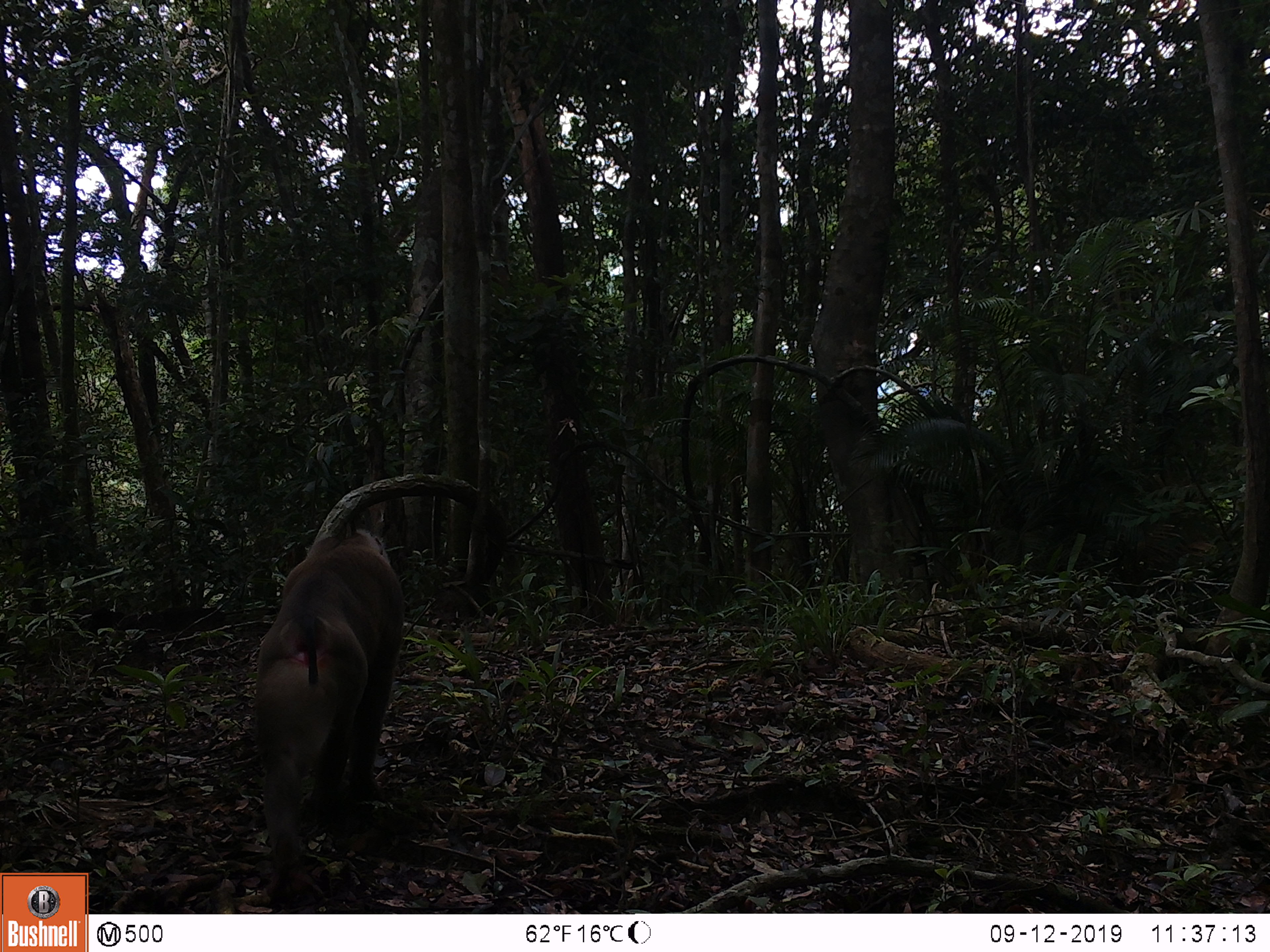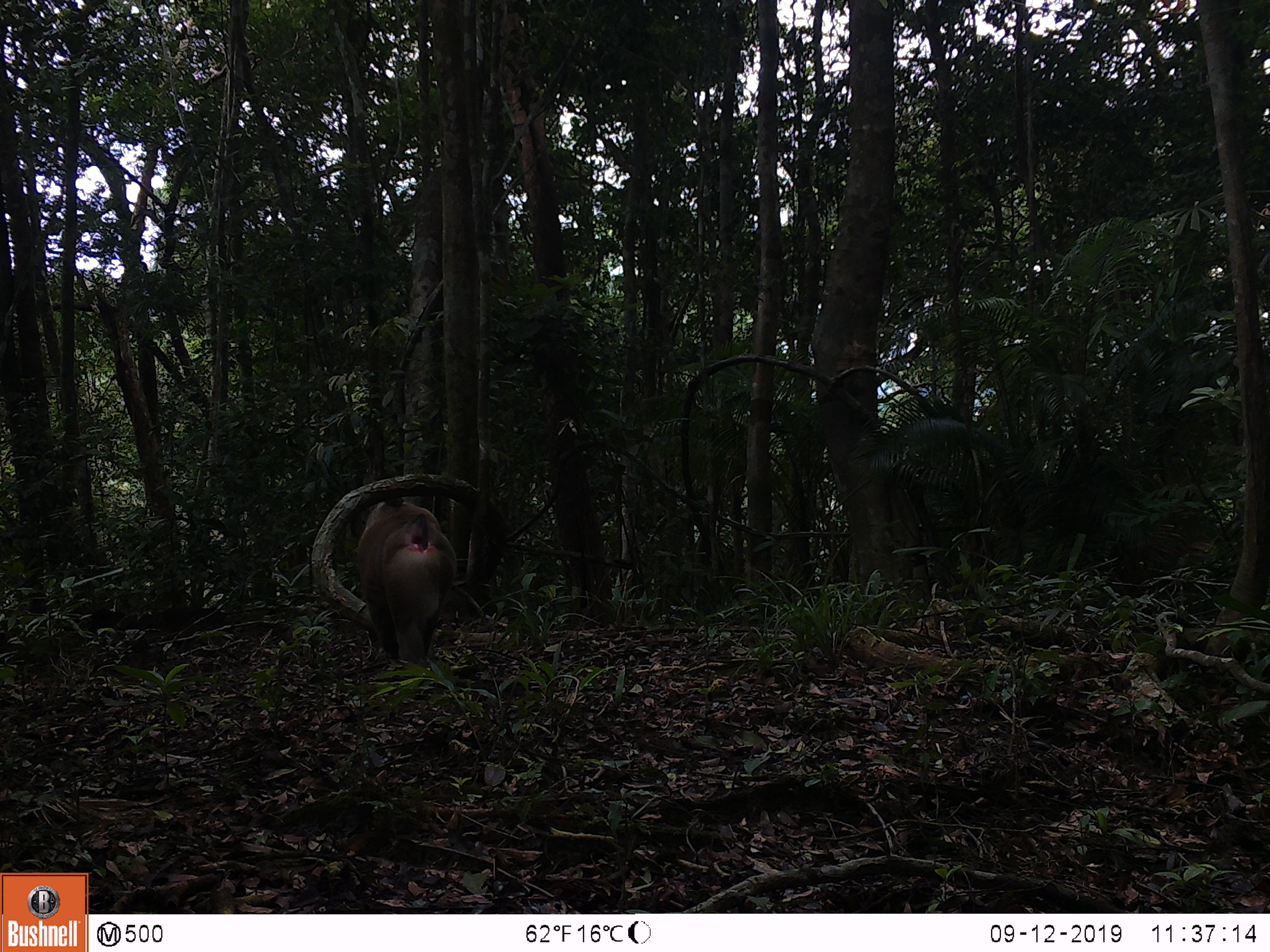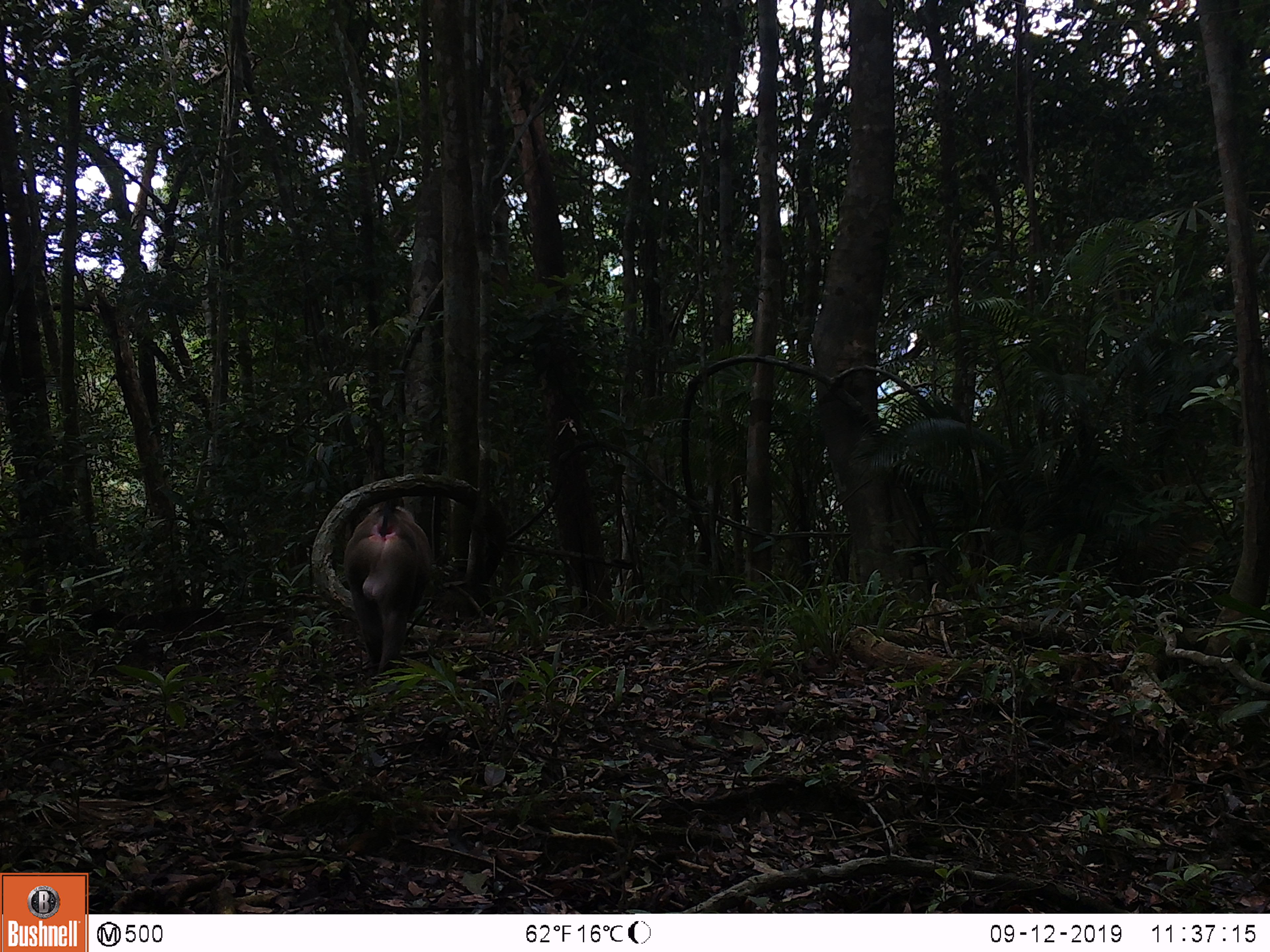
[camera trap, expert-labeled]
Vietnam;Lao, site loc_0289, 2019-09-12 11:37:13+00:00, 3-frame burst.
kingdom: Animalia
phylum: Chordata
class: Mammalia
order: Primates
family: Cercopithecidae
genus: Macaca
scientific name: Macaca nemestrina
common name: pig-tailed macaque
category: pig tailed macaque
Pig tailed macaque (pig-tailed macaque) (Macaca nemestrina). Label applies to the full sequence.